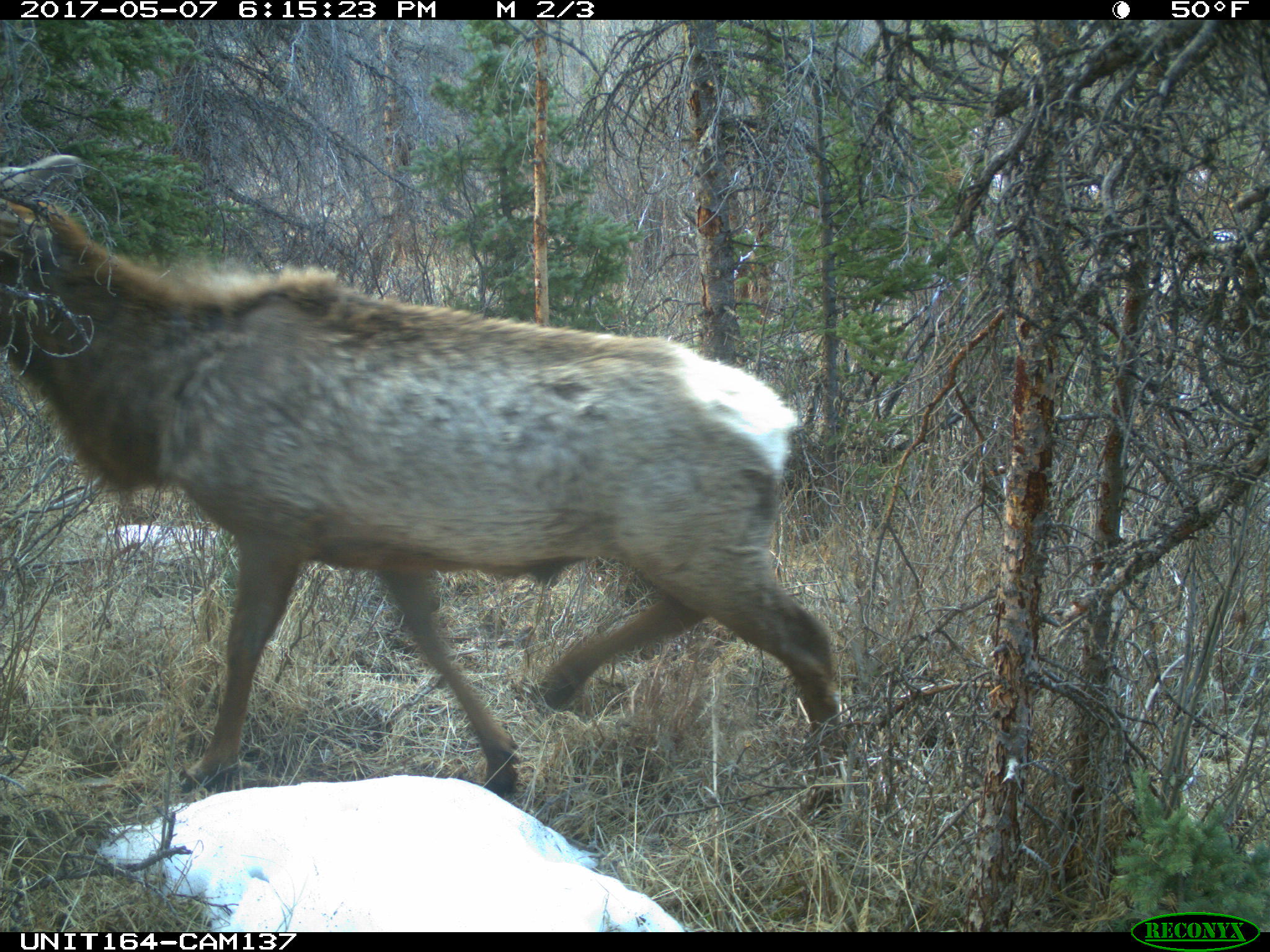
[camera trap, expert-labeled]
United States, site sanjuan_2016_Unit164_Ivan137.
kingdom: Animalia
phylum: Chordata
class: Mammalia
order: Artiodactyla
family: Cervidae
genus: Cervus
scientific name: Cervus elaphus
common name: red deer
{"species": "Cervus elaphus (red deer)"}